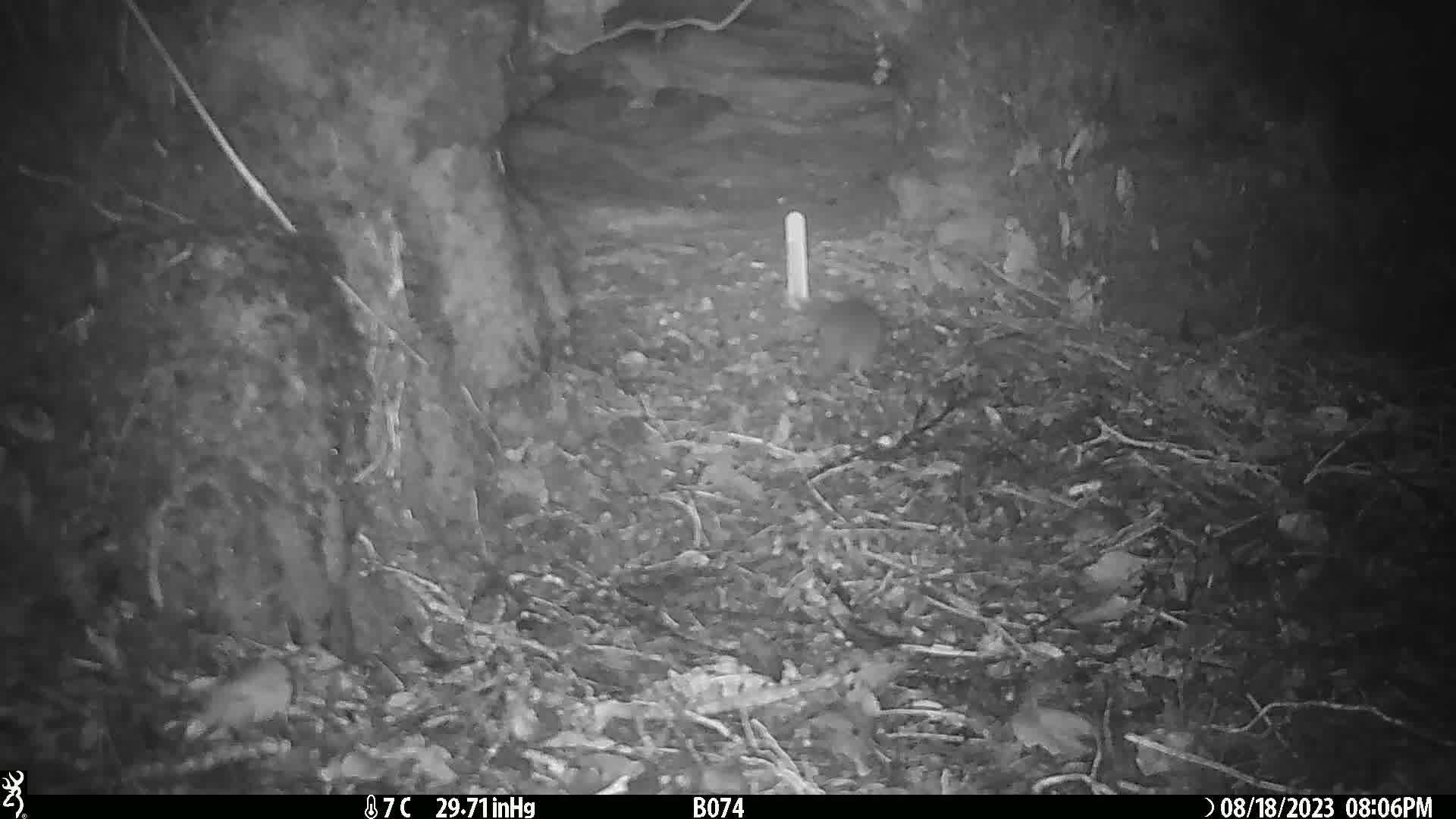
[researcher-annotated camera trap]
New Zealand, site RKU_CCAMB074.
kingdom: Animalia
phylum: Chordata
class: Mammalia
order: Rodentia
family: Muridae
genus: Rattus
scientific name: Rattus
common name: rat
Rat (Rattus).